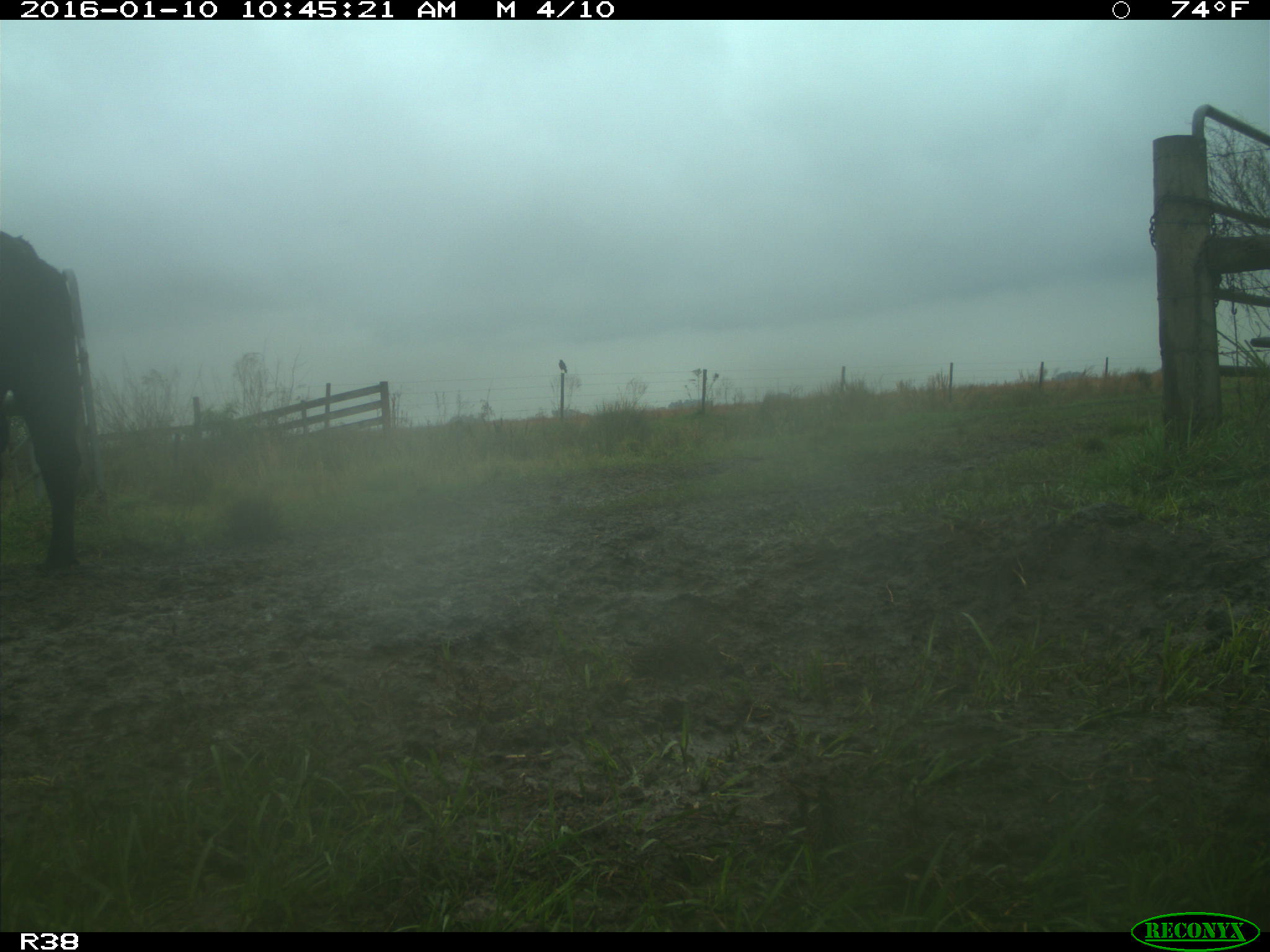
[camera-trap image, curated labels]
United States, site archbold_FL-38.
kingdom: Animalia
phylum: Chordata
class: Mammalia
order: Artiodactyla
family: Bovidae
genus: Bos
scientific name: Bos taurus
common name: domestic cow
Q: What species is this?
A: Bos taurus (domestic cow).